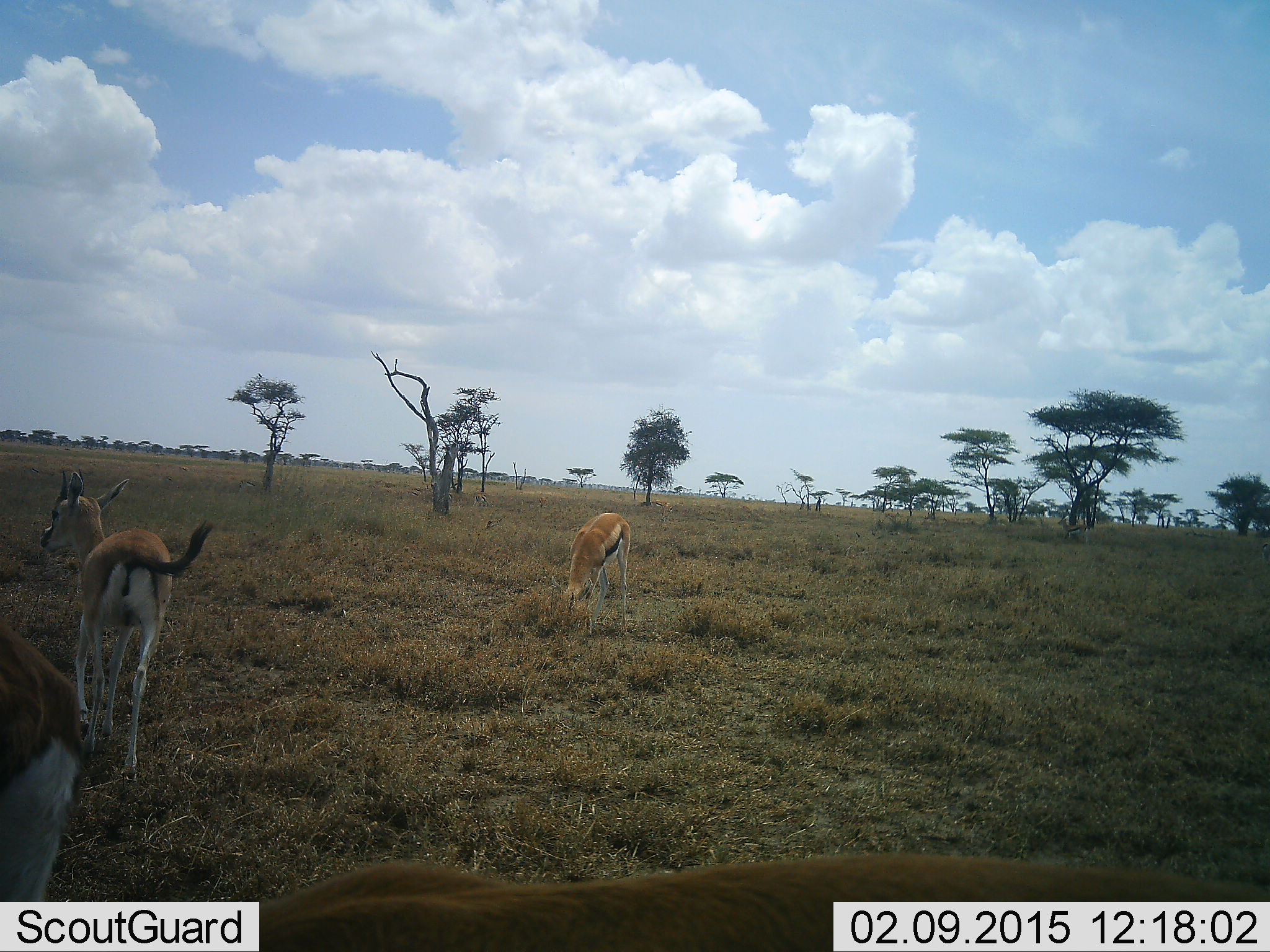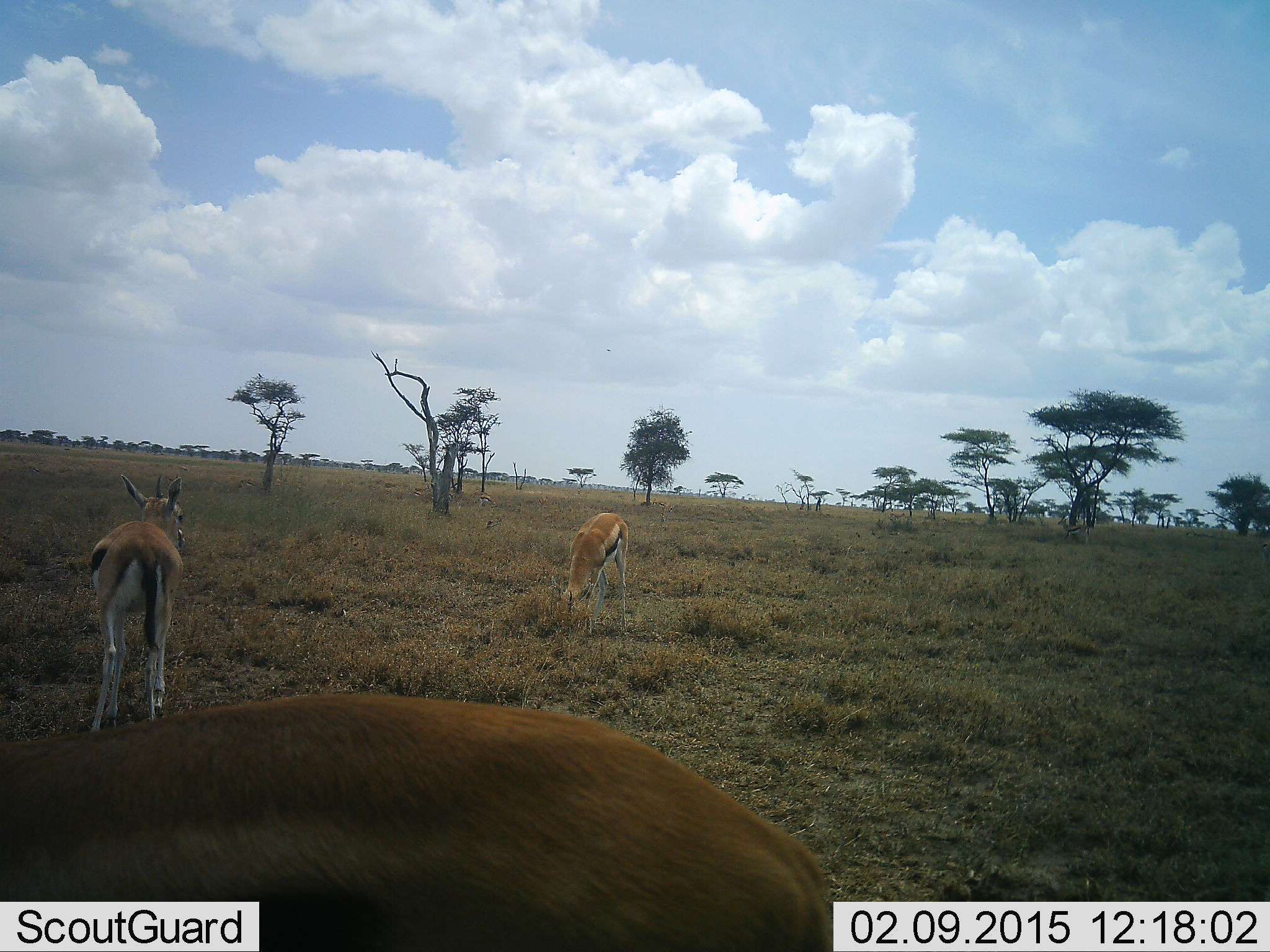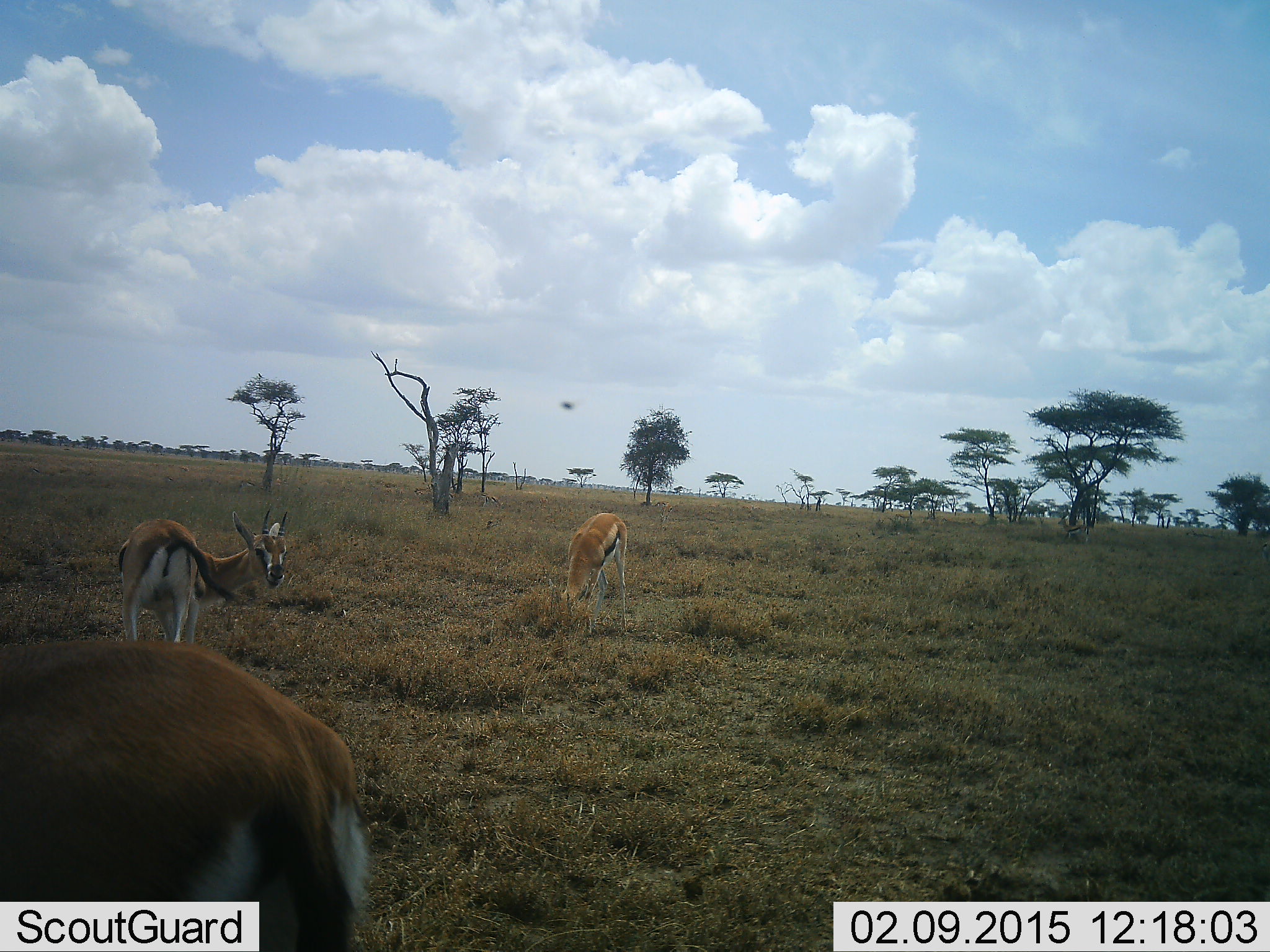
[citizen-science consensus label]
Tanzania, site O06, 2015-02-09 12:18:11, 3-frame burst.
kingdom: Animalia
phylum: Chordata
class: Mammalia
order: Artiodactyla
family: Bovidae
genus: Eudorcas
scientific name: Eudorcas thomsonii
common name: thomson's gazelle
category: gazellethomsons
Gazellethomsons (thomson's gazelle) (Eudorcas thomsonii), count 3. Behavior (volunteer vote fractions): standing 55%, resting 0%, moving 55%, interacting 0%. Young present (vote fraction): 0%. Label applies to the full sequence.